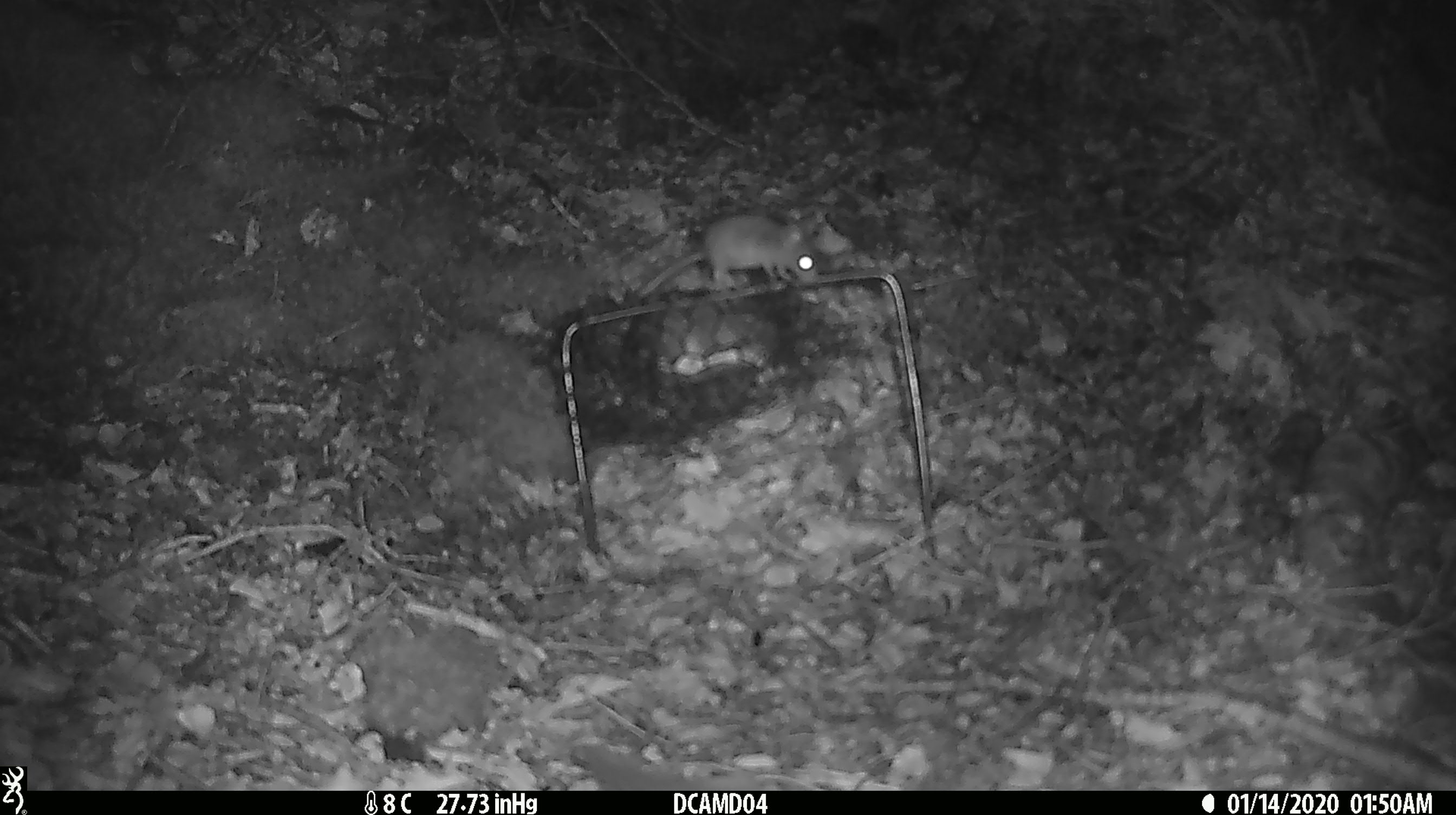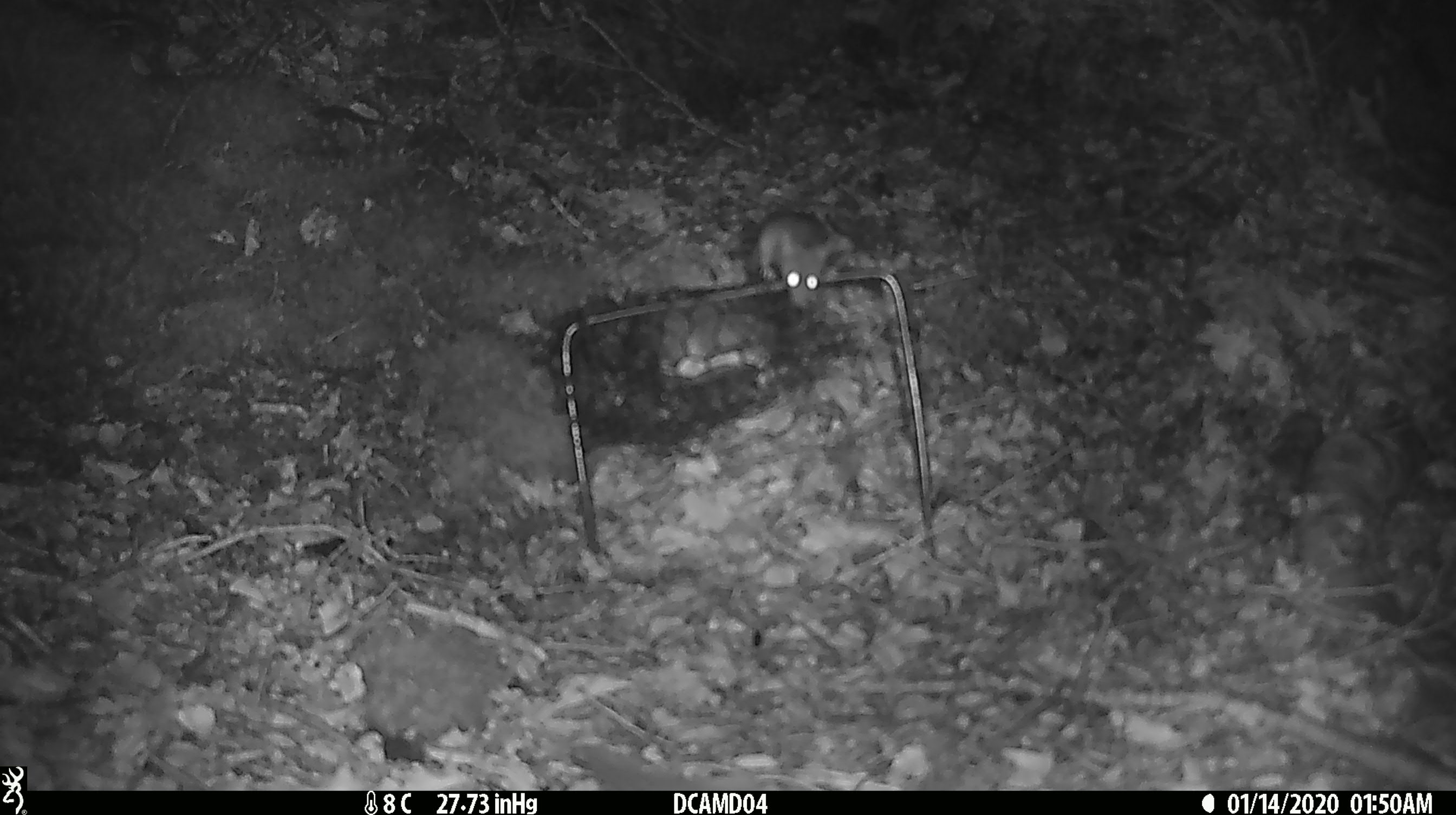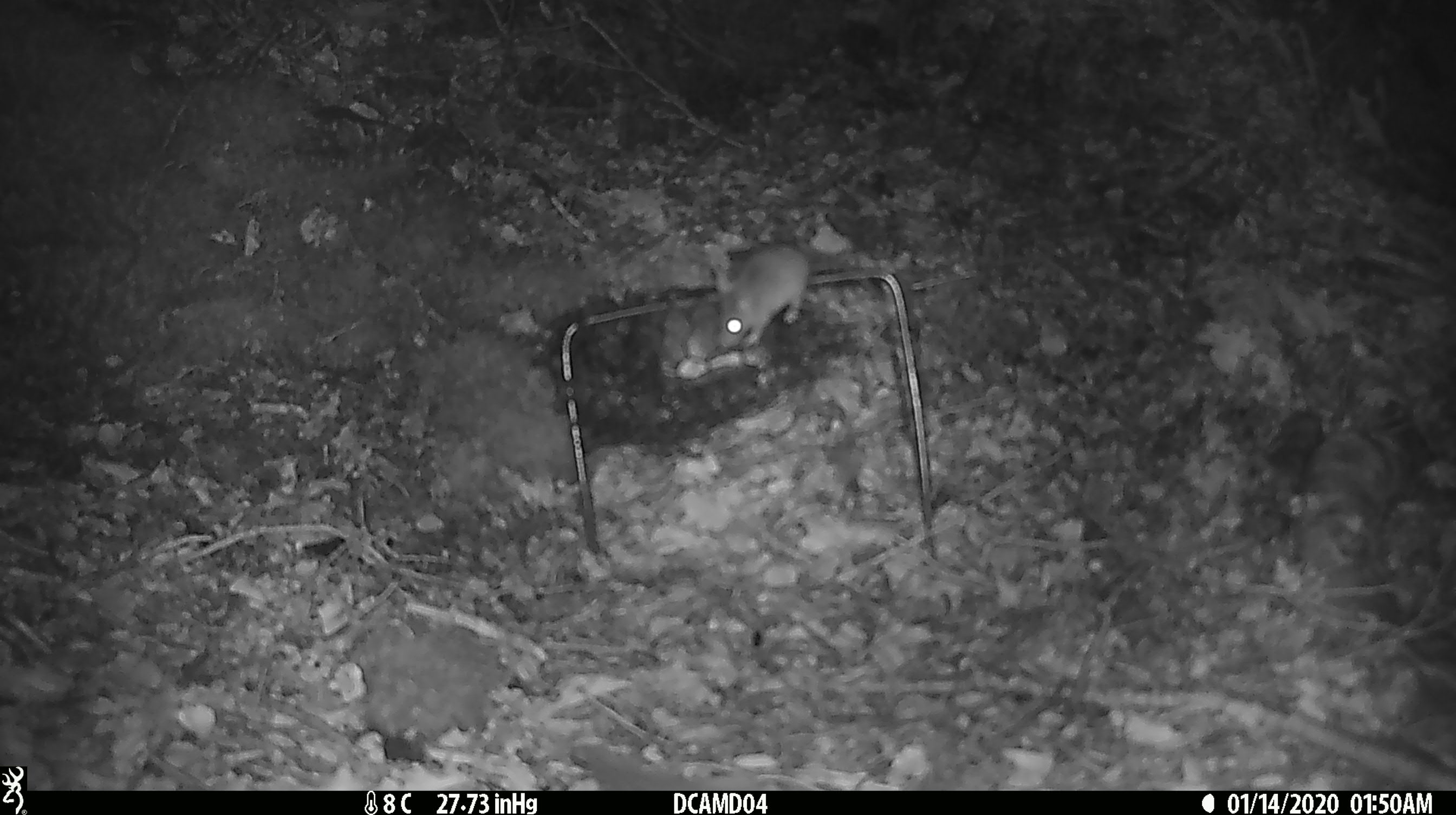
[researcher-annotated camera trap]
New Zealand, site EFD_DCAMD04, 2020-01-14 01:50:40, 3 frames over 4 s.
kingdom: Animalia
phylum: Chordata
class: Mammalia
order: Rodentia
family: Muridae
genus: Mus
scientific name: Mus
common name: mouse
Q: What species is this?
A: Mouse (Mus).